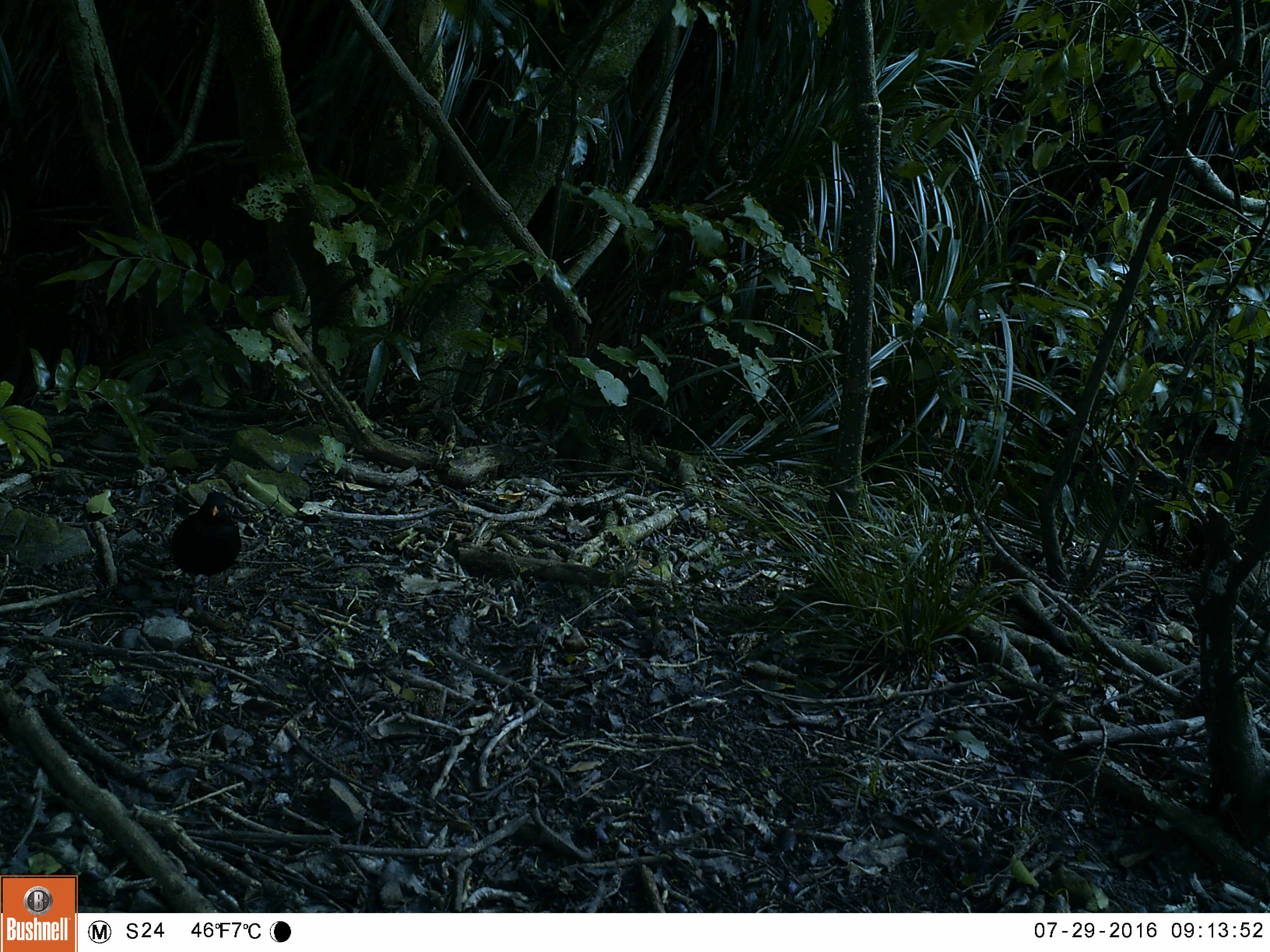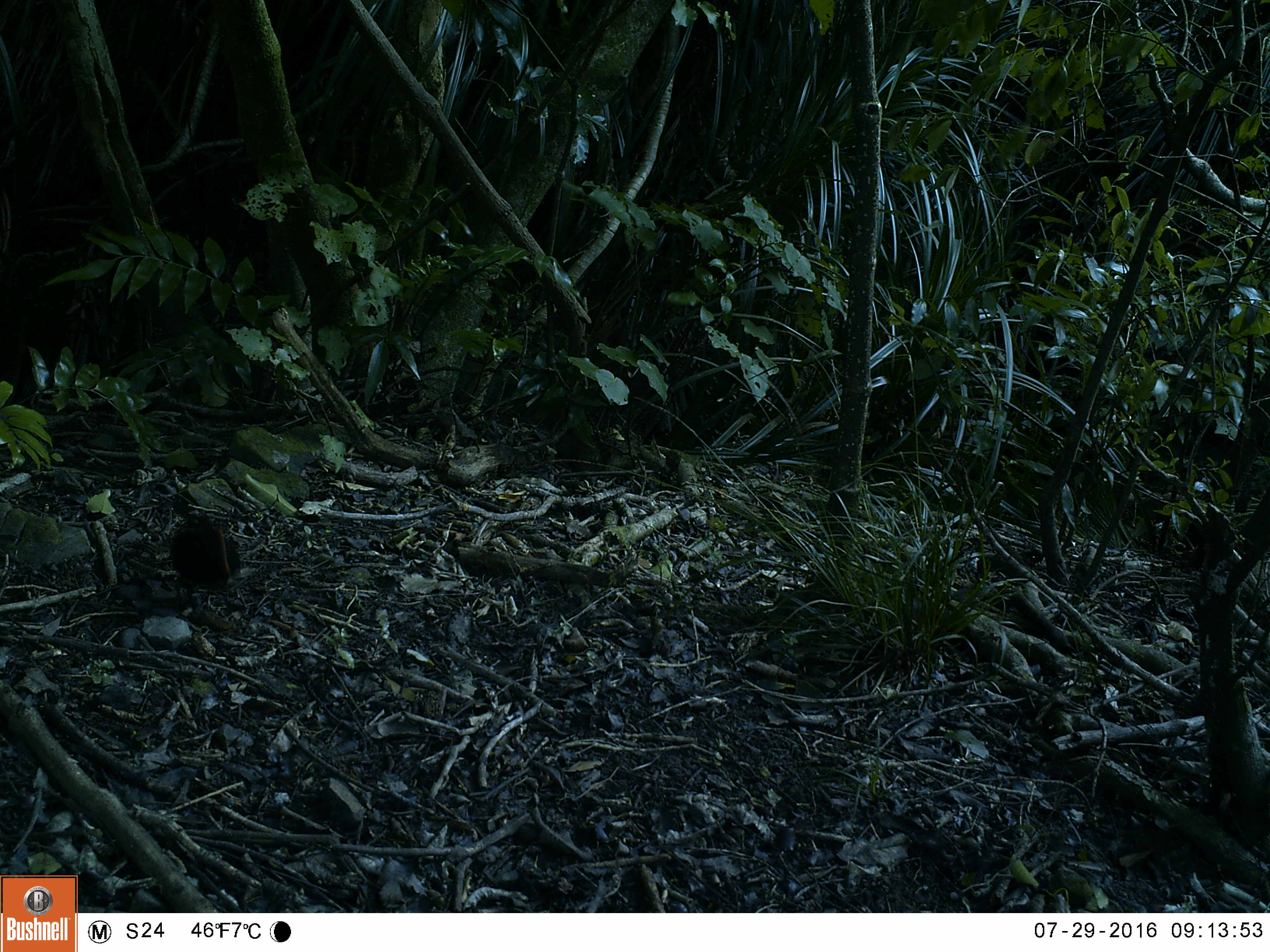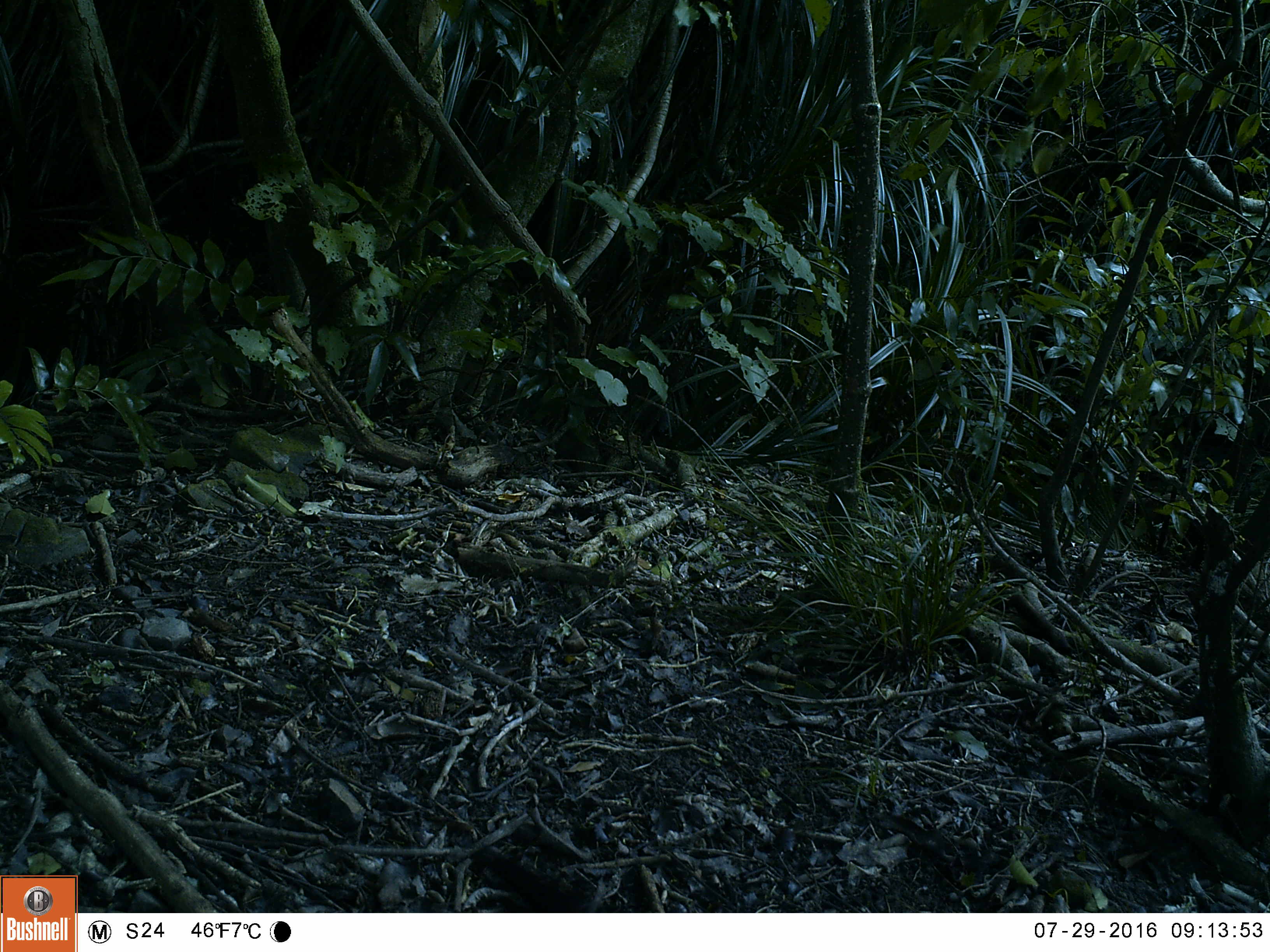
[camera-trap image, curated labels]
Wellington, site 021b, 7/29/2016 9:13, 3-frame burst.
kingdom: Animalia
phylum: Chordata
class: Aves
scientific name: Aves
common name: bird